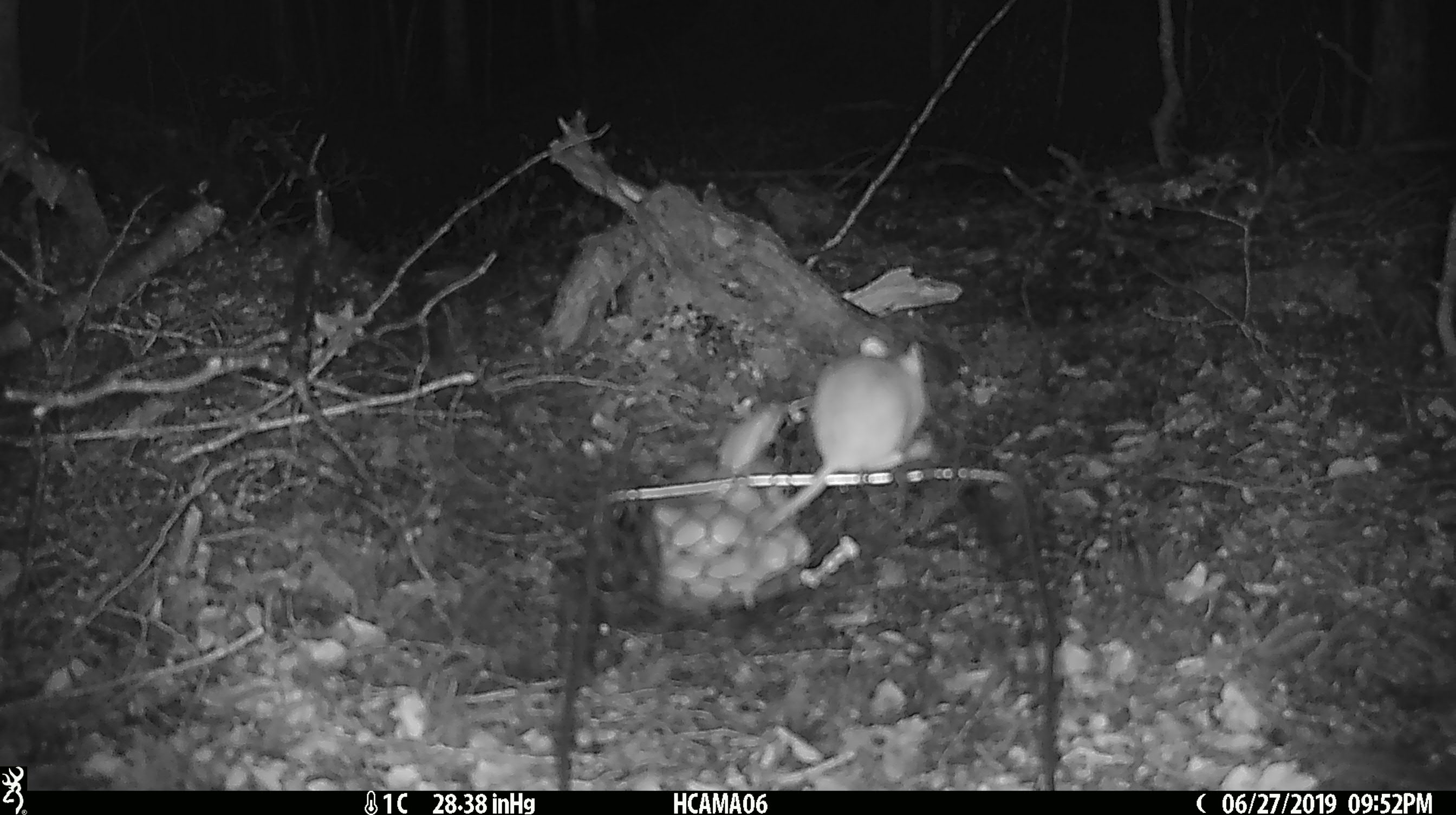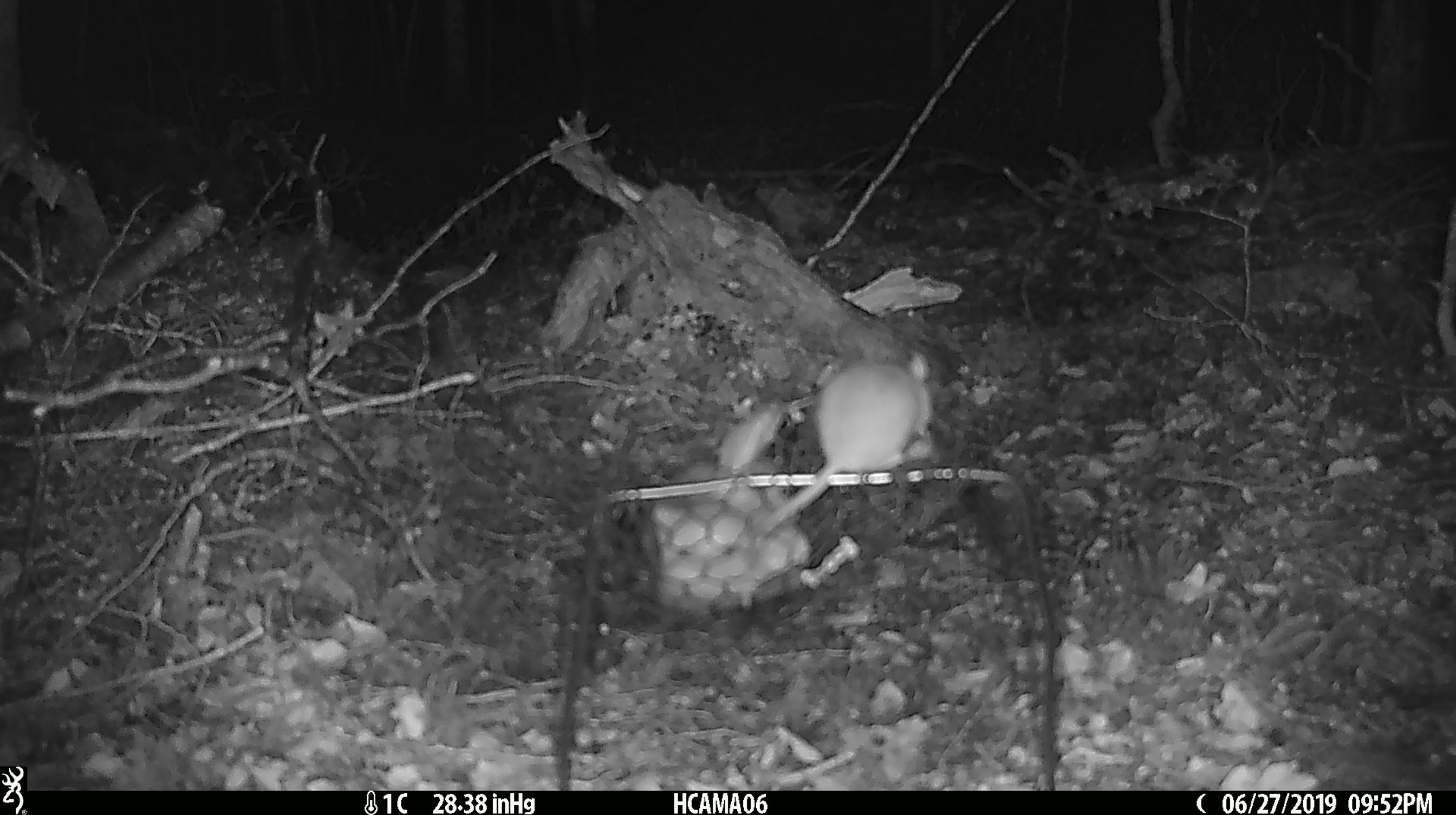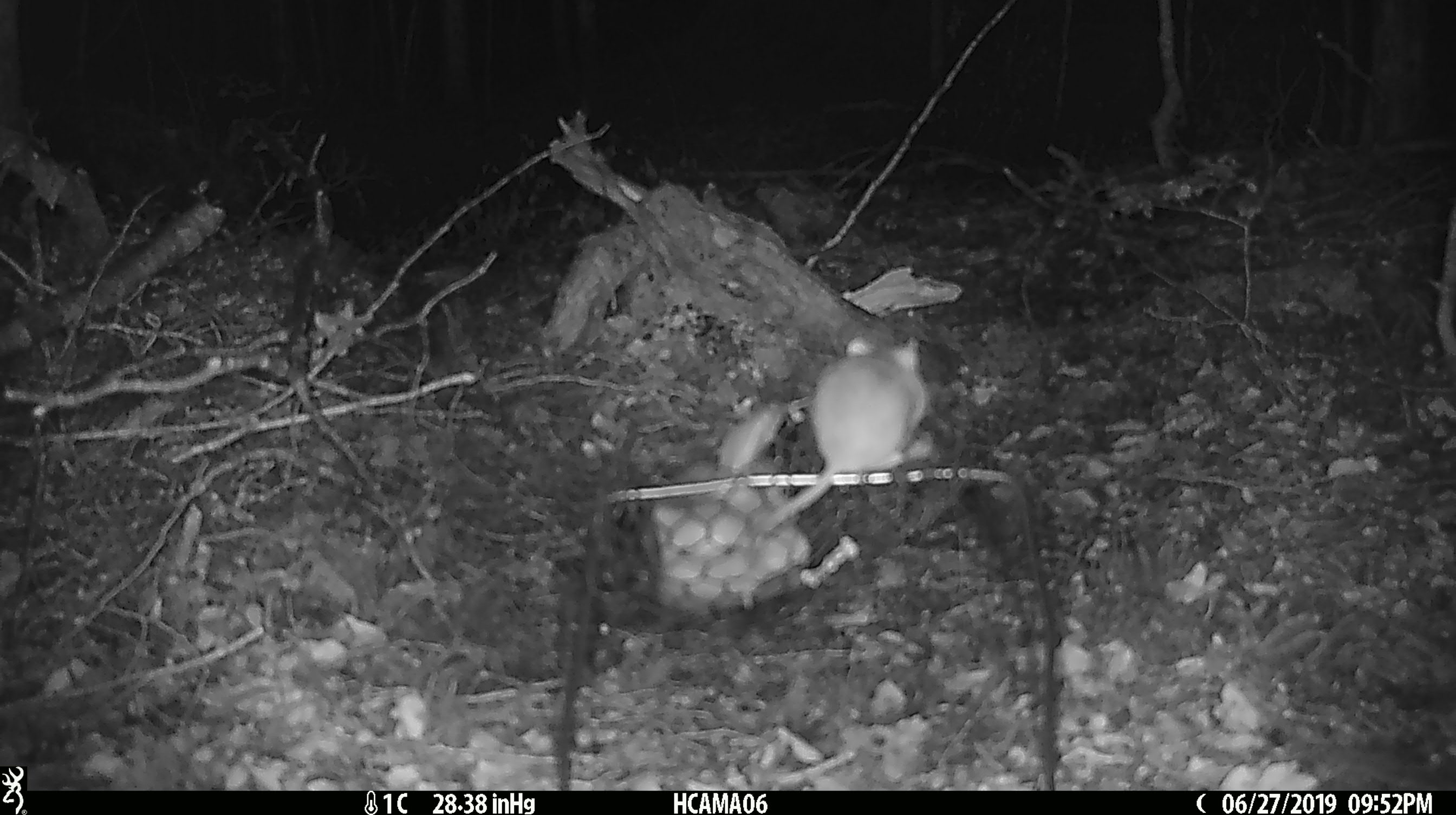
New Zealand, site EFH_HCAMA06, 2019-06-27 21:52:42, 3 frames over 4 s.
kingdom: Animalia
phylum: Chordata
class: Mammalia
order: Rodentia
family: Muridae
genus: Mus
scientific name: Mus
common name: mouse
Mouse (Mus).